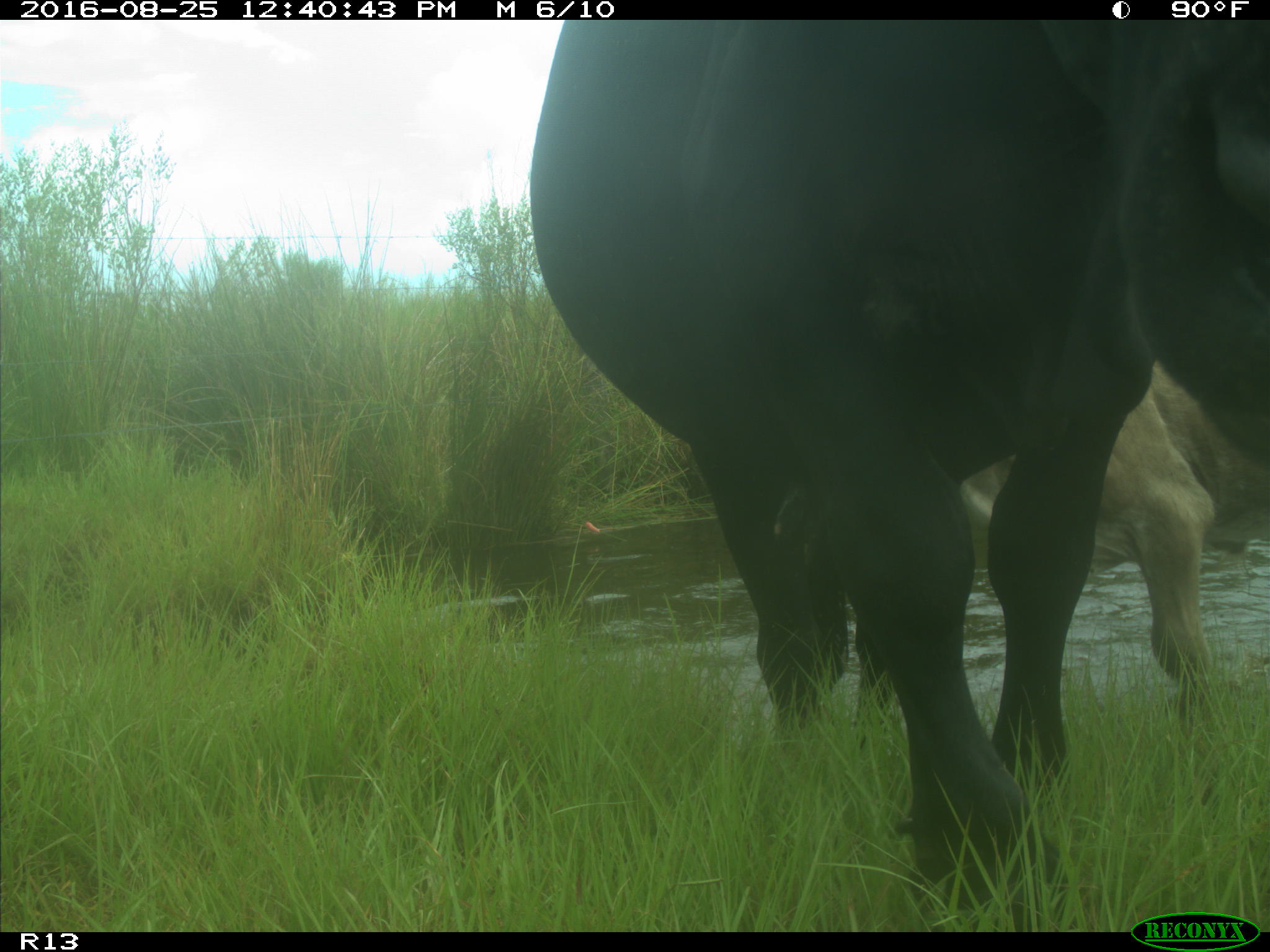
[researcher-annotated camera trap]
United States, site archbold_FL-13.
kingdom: Animalia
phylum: Chordata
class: Mammalia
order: Artiodactyla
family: Bovidae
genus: Bos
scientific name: Bos taurus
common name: domestic cow